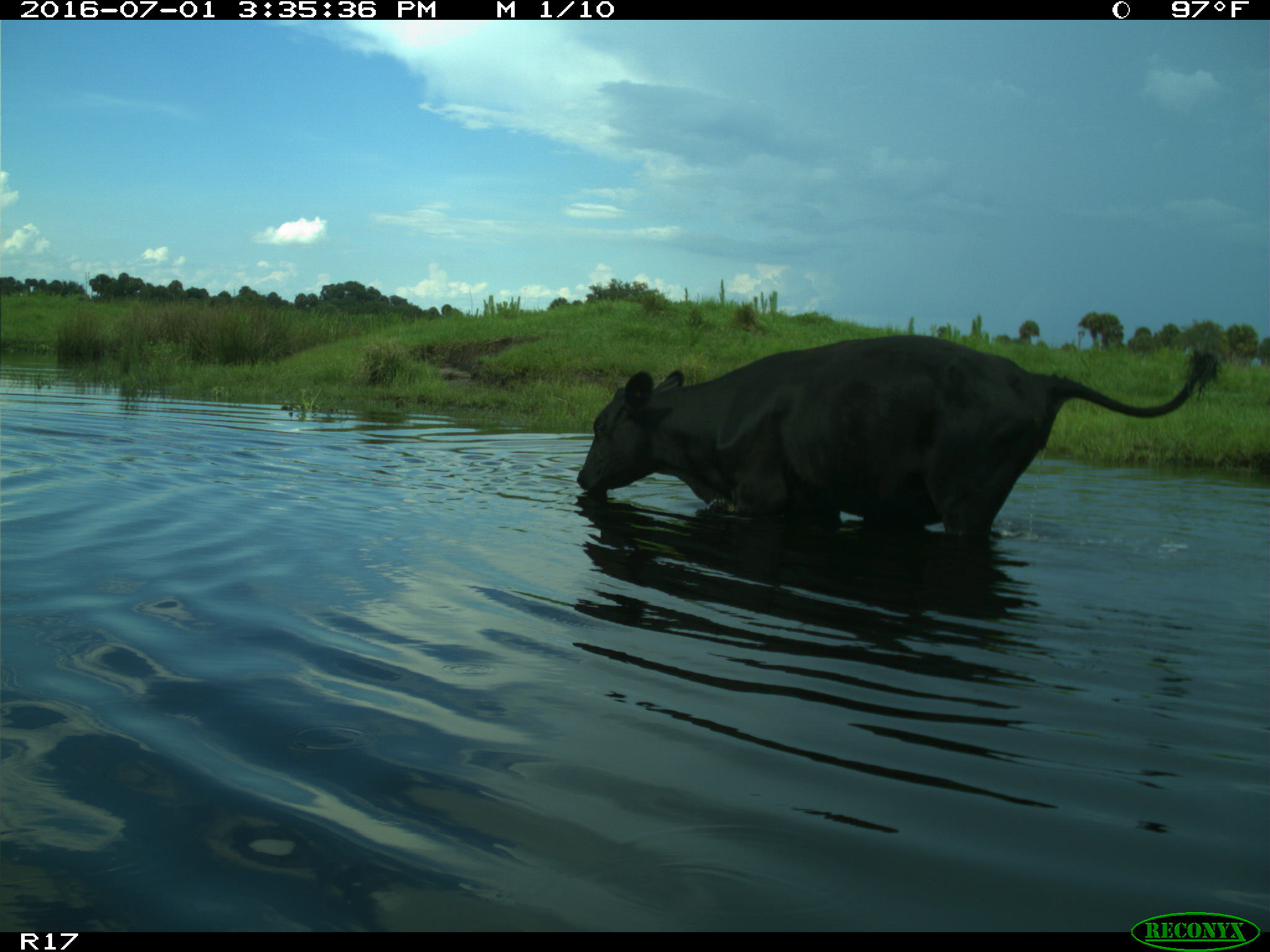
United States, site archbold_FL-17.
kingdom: Animalia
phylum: Chordata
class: Mammalia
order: Artiodactyla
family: Bovidae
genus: Bos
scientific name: Bos taurus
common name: domestic cow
Bos taurus (domestic cow).